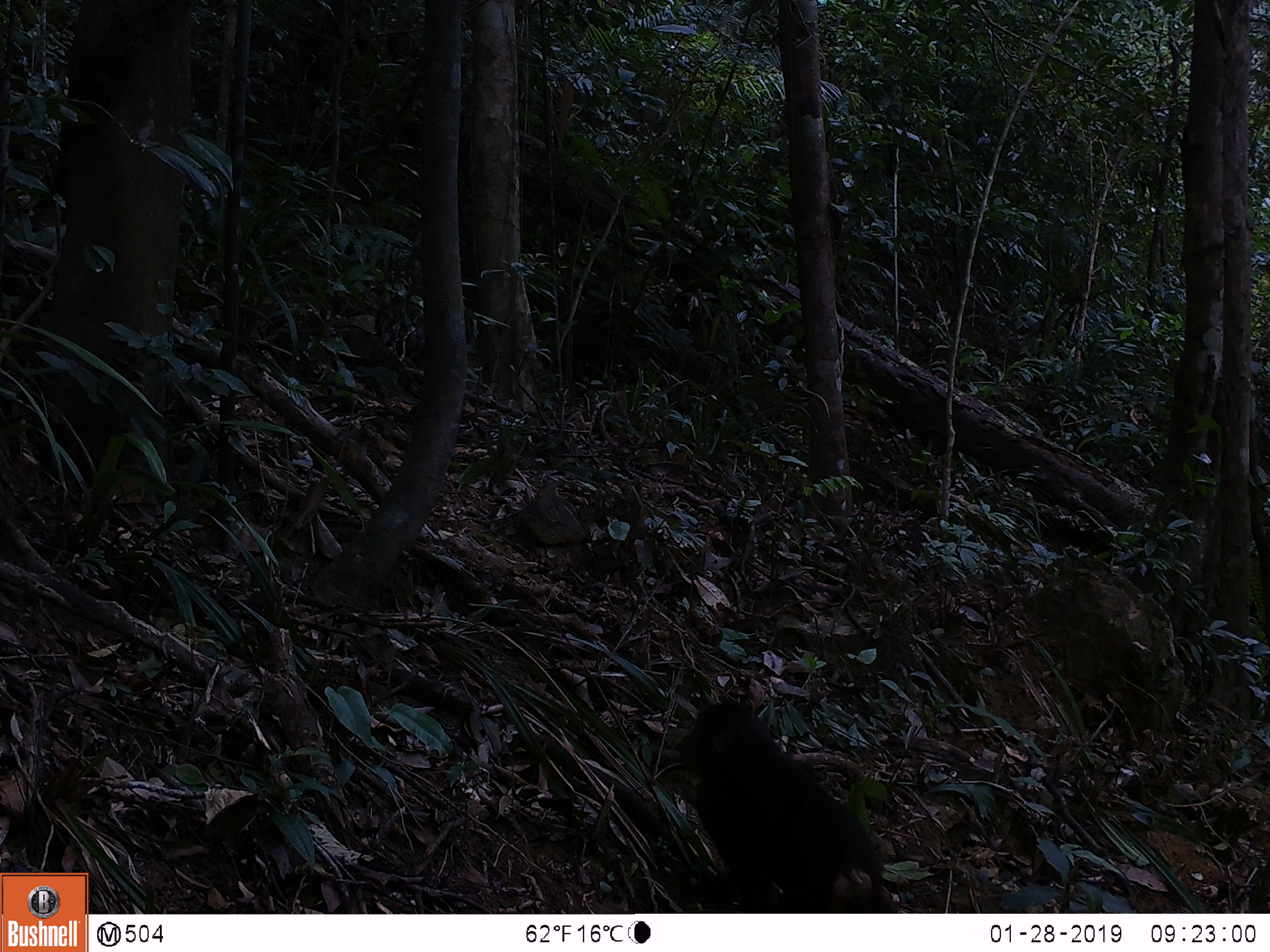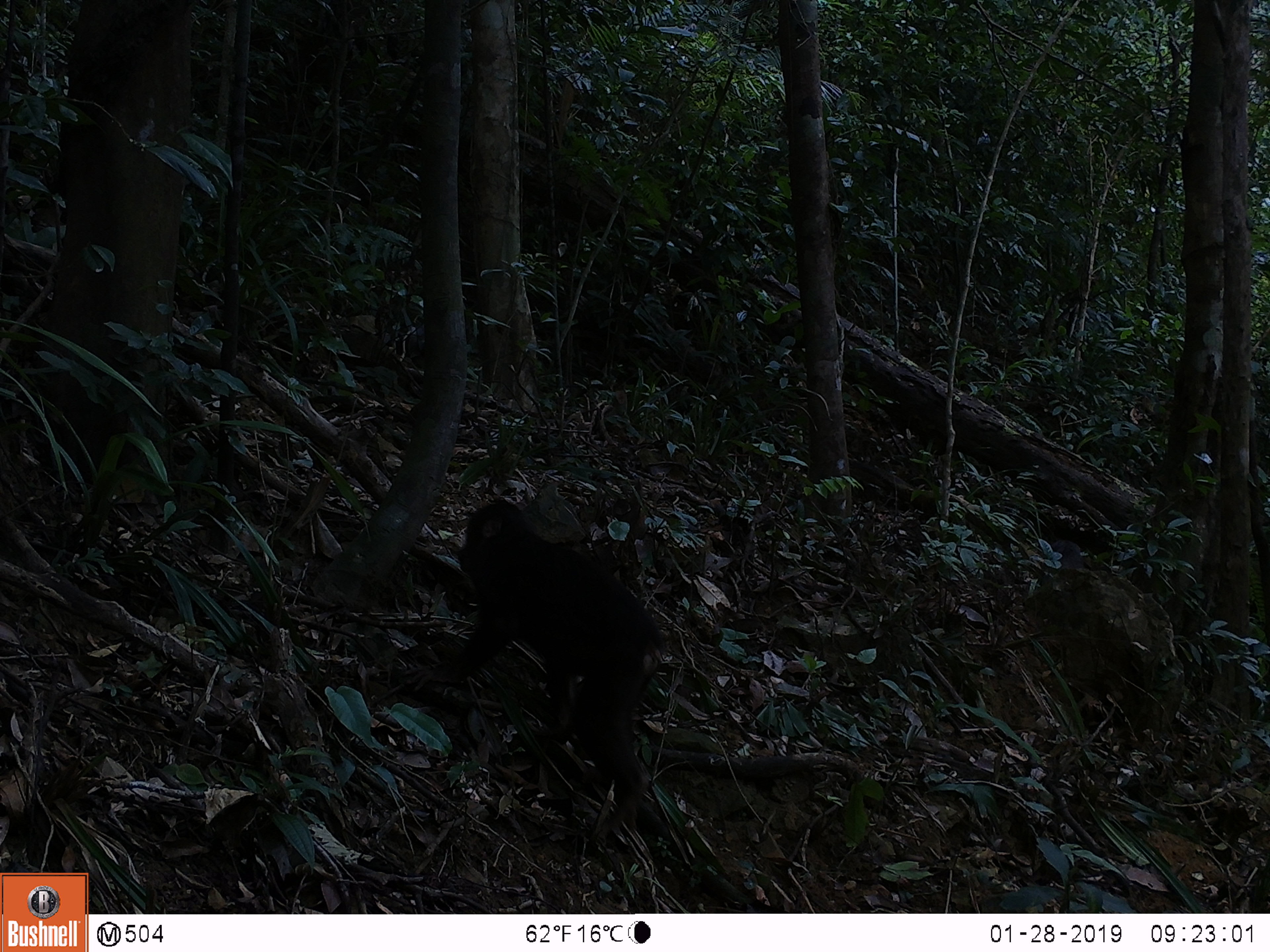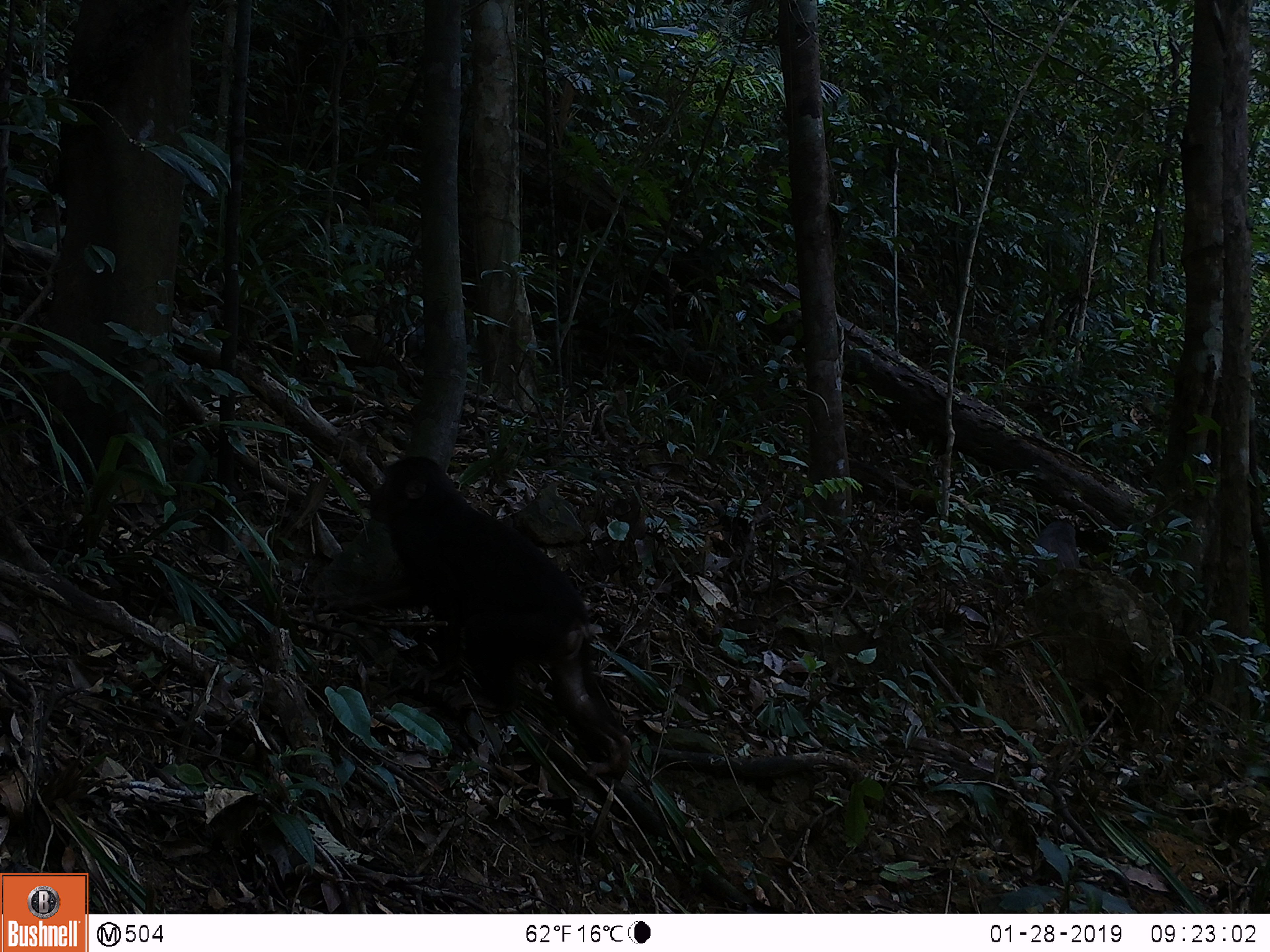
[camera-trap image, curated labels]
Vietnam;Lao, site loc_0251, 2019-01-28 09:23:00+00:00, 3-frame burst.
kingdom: Animalia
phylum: Chordata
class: Mammalia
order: Primates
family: Cercopithecidae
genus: Macaca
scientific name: Macaca arctoides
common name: stump-tailed macaque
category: stump tailed macaque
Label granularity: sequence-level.